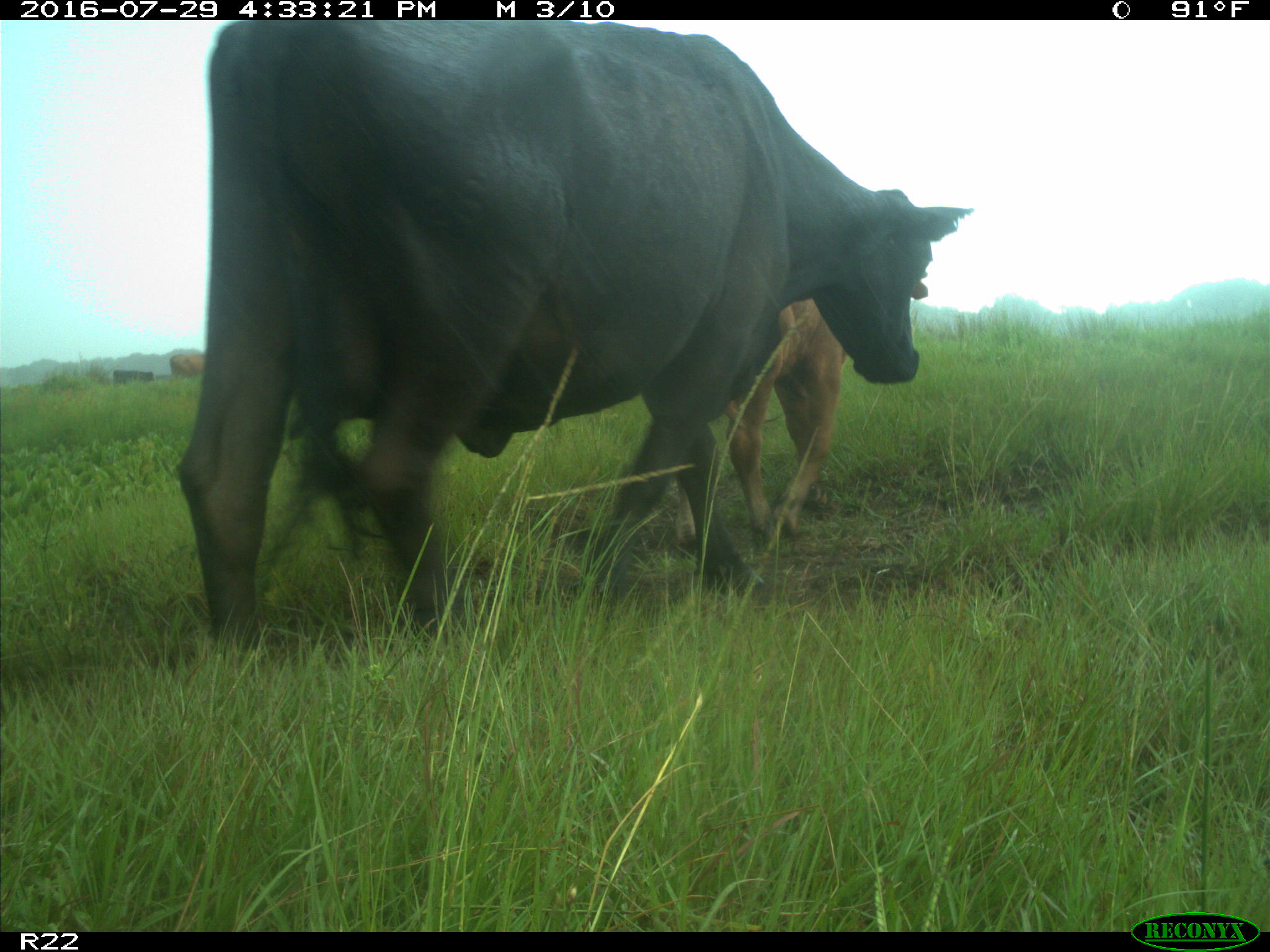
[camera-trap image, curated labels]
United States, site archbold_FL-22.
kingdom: Animalia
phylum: Chordata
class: Mammalia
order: Artiodactyla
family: Bovidae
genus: Bos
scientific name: Bos taurus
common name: domestic cow